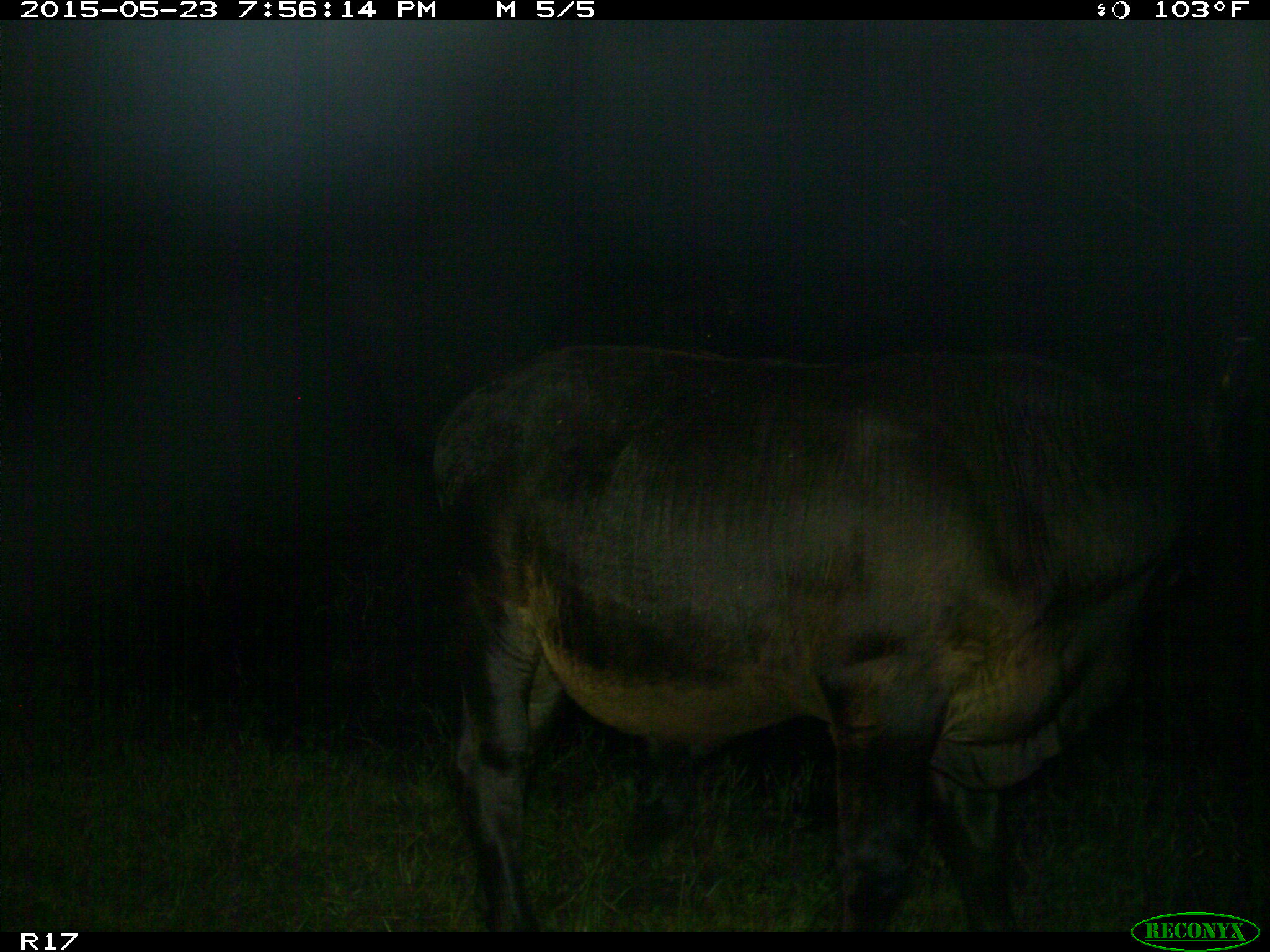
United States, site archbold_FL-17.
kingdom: Animalia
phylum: Chordata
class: Mammalia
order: Artiodactyla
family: Bovidae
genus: Bos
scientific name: Bos taurus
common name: domestic cow